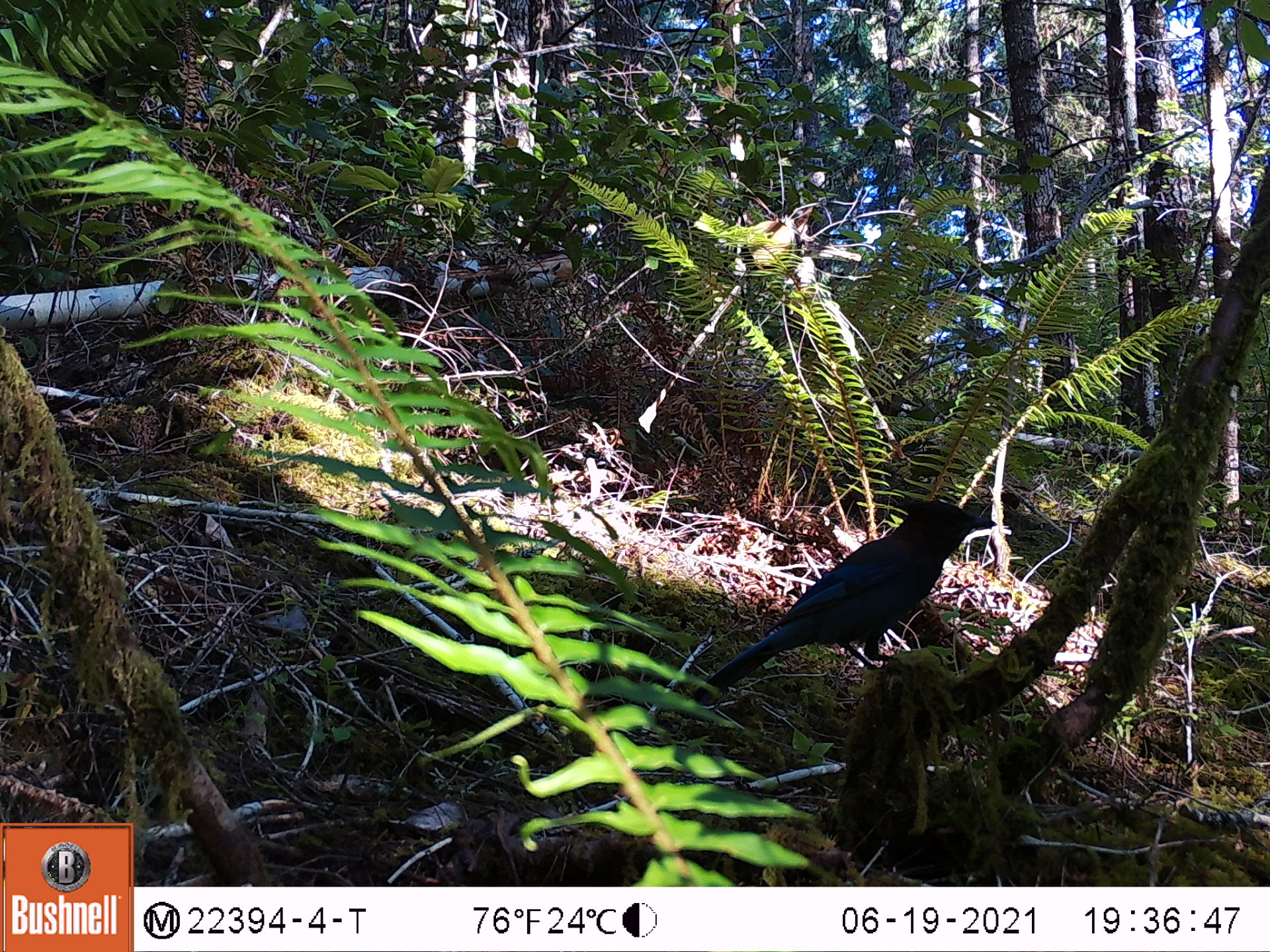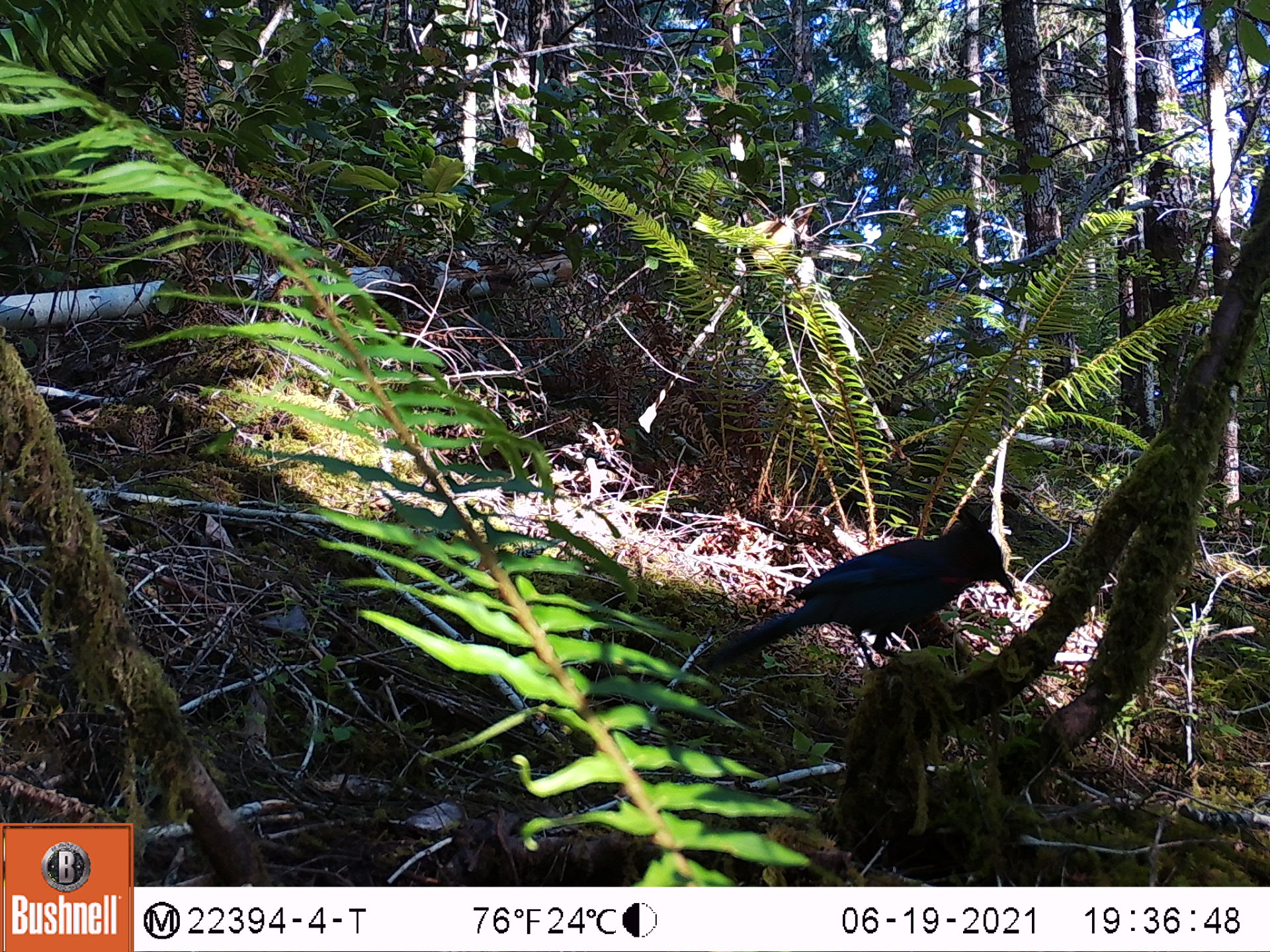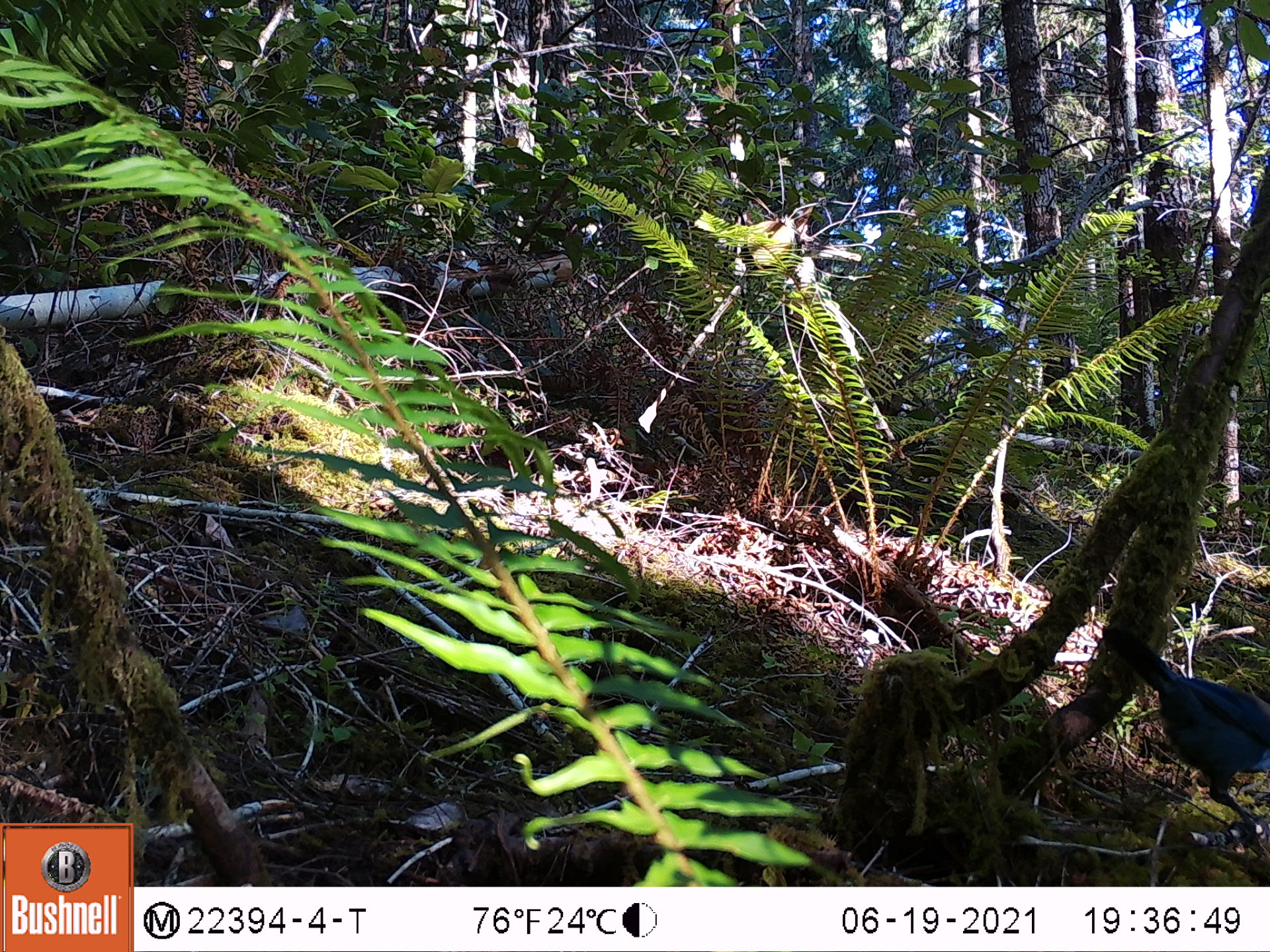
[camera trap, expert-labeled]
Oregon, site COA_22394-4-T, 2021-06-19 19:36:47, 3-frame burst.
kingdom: Animalia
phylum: Chordata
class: Aves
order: Passeriformes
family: Corvidae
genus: Cyanocitta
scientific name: Cyanocitta stelleri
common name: steller's jay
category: stellers jay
Stellers jay (steller's jay) (Cyanocitta stelleri).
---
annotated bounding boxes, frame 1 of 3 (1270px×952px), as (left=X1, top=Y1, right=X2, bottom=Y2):
stellers jay: (left=655, top=456, right=1059, bottom=746)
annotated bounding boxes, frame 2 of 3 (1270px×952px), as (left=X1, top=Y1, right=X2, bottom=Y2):
stellers jay: (left=653, top=427, right=1124, bottom=734)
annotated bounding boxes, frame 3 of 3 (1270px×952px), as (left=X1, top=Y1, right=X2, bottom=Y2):
stellers jay: (left=1082, top=592, right=1269, bottom=867)